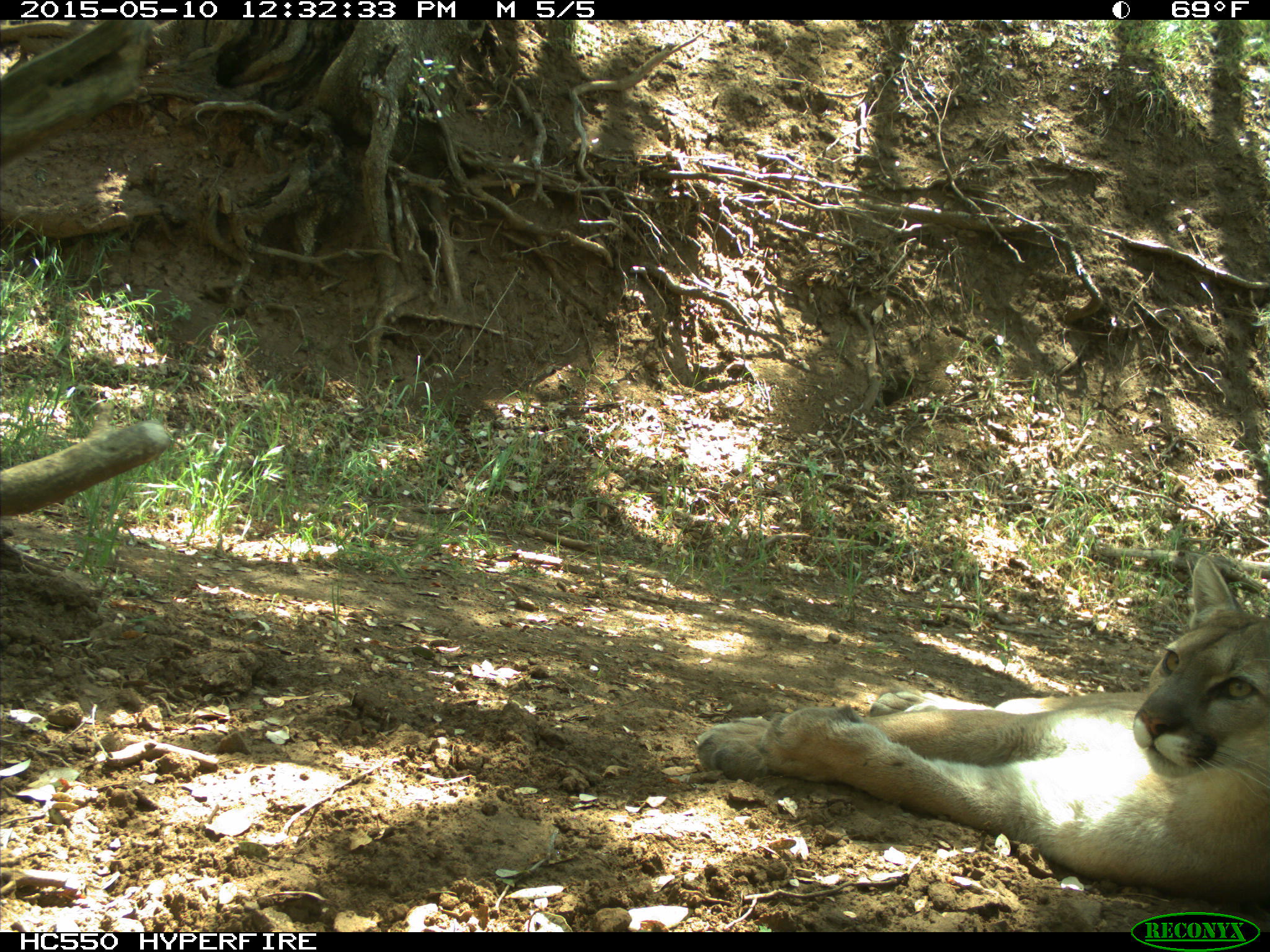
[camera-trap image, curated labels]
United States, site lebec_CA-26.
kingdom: Animalia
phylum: Chordata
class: Mammalia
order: Carnivora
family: Felidae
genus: Puma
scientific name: Puma concolor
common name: mountain lion